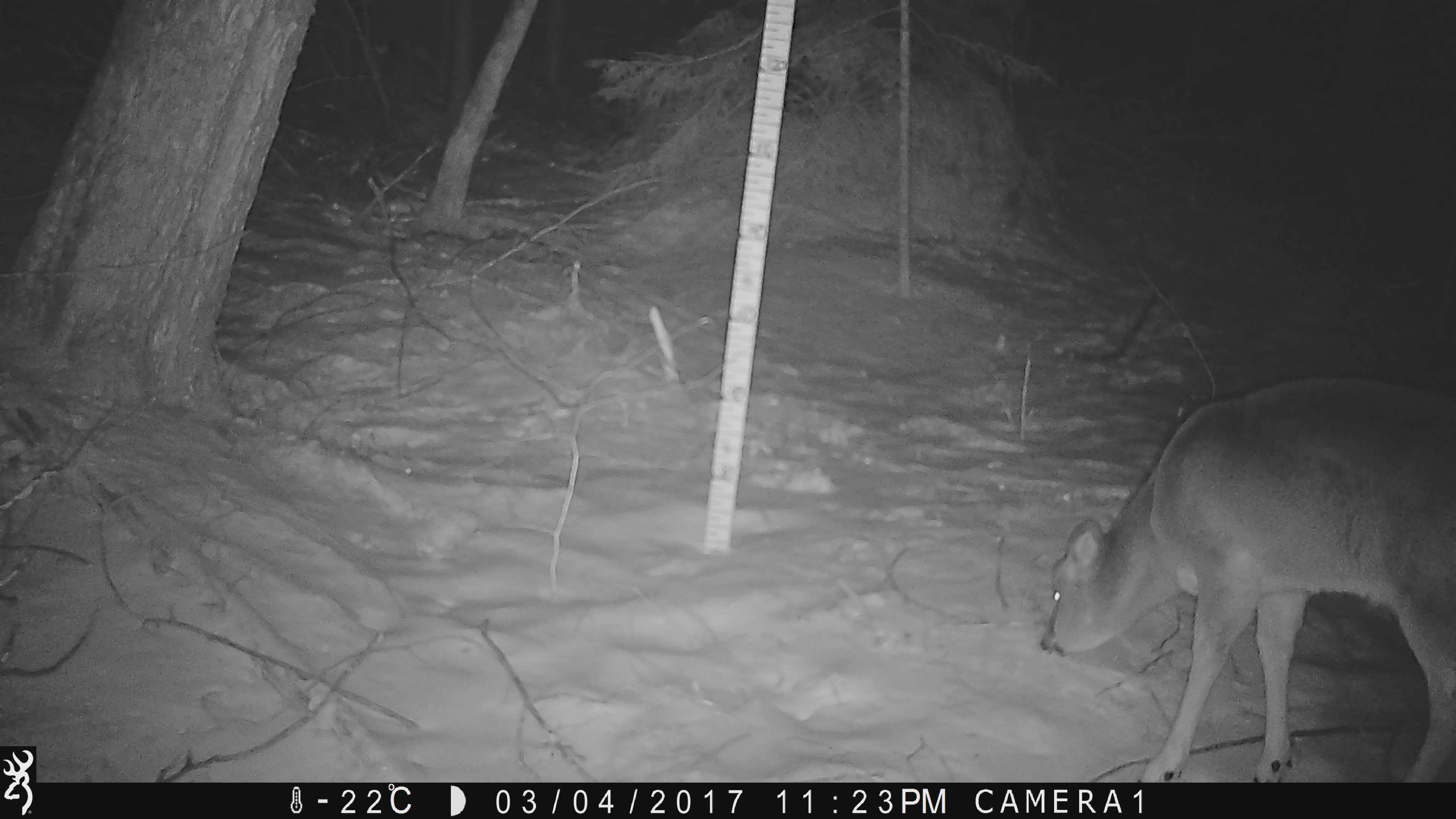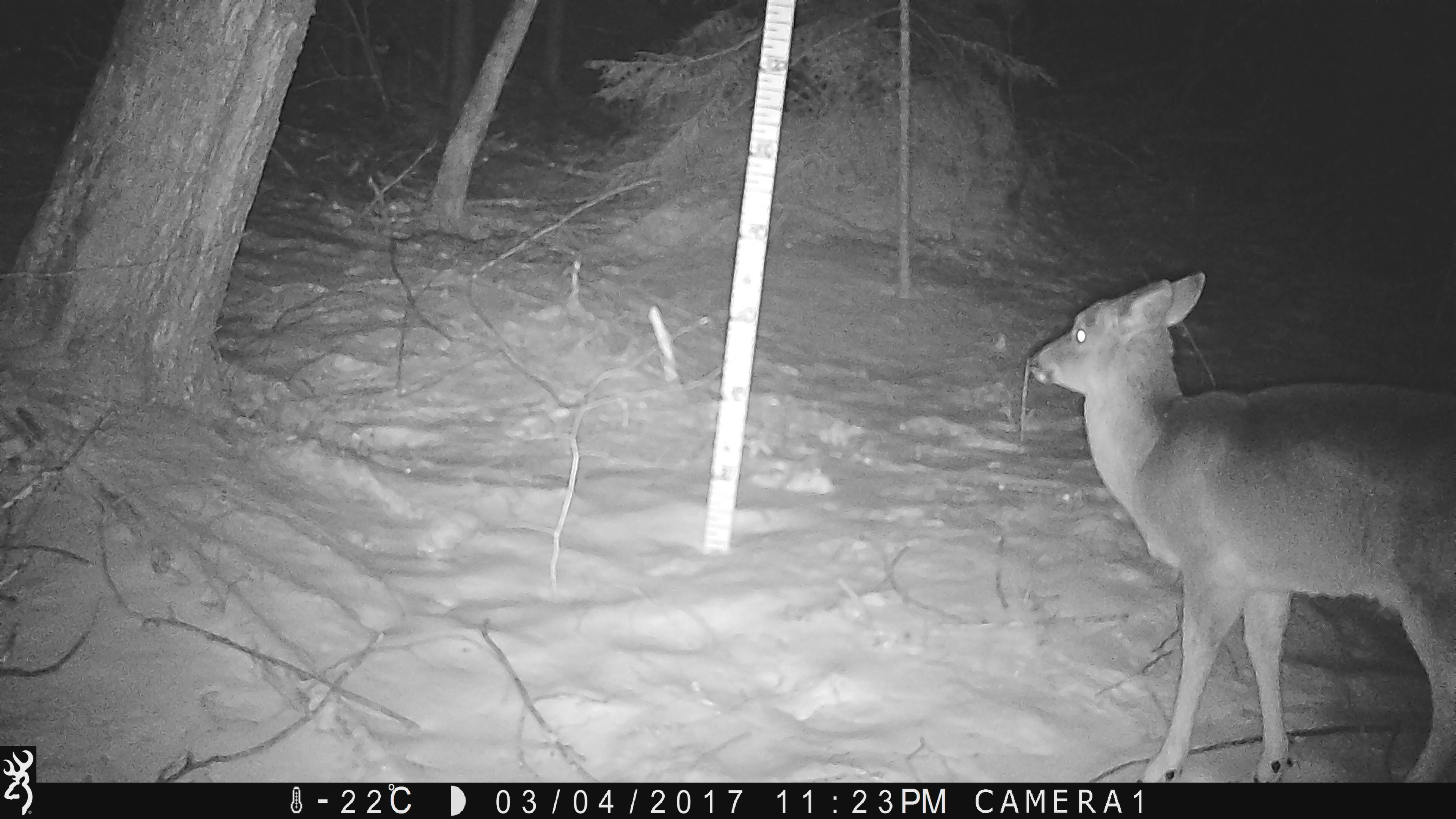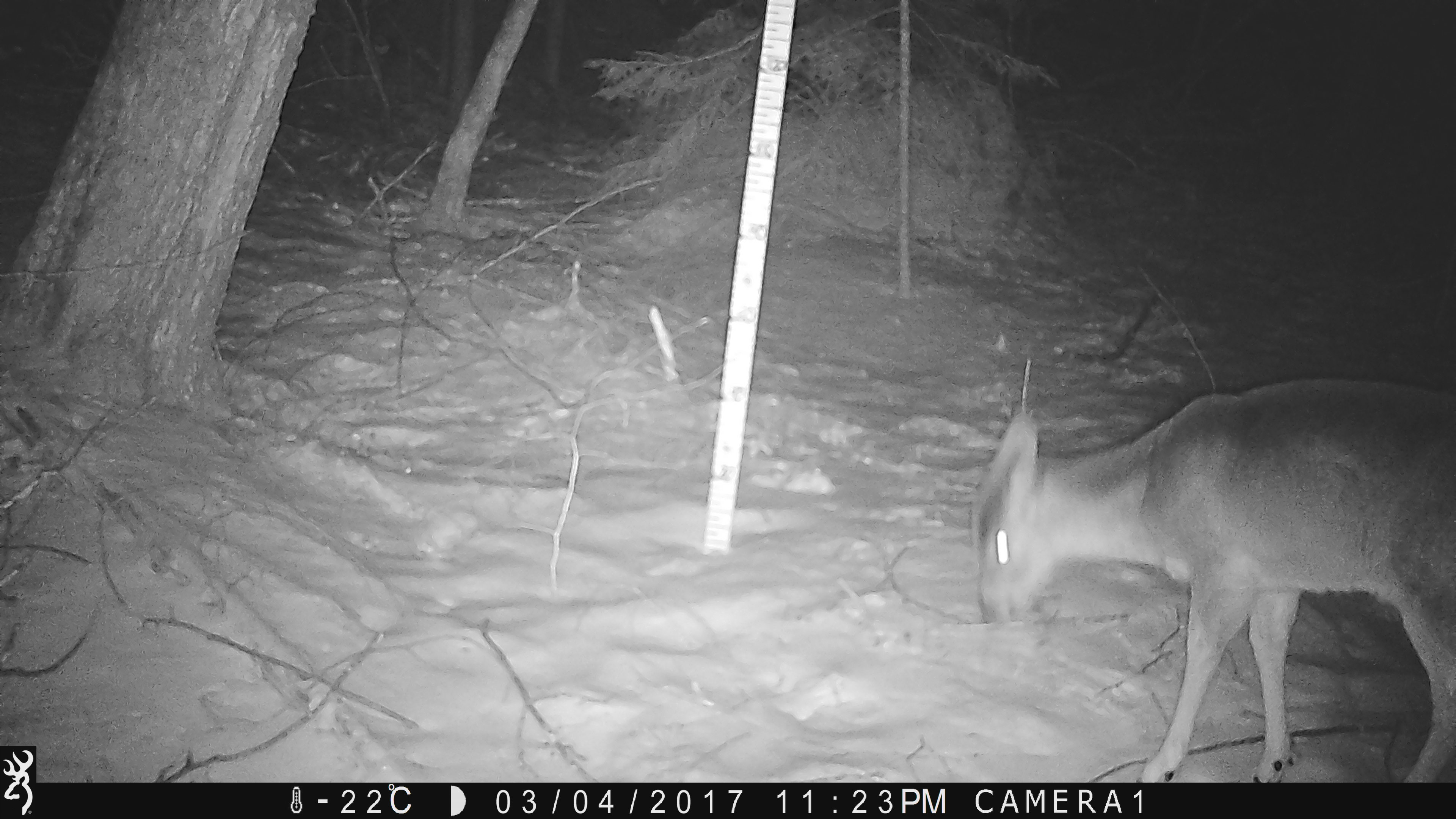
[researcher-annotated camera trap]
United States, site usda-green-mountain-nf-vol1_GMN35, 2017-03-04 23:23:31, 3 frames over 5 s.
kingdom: Animalia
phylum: Chordata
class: Mammalia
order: Artiodactyla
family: Cervidae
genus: Odocoileus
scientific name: Odocoileus virginianus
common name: white-tailed deer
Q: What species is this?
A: White-tailed deer (Odocoileus virginianus).